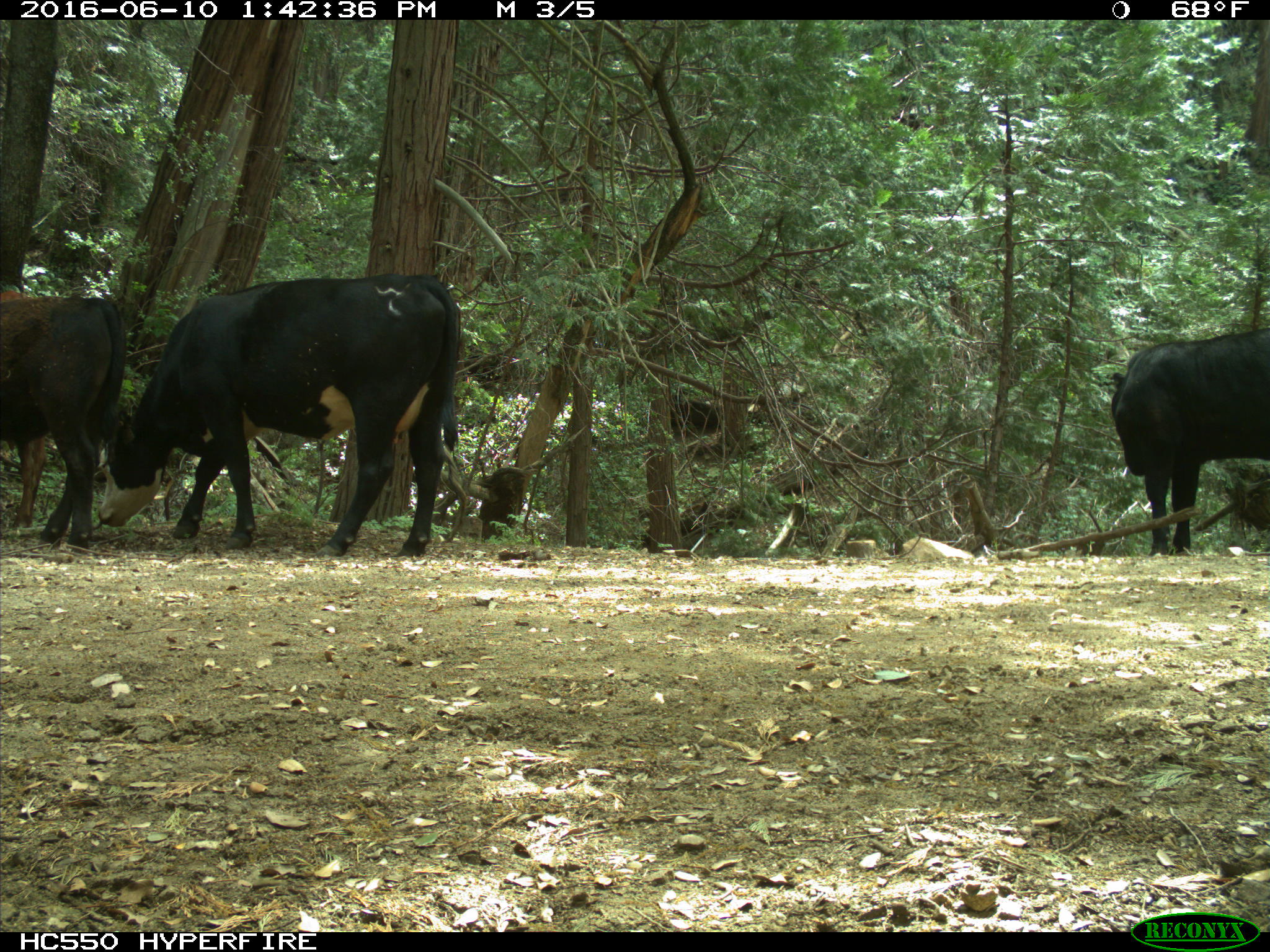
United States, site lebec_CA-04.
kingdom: Animalia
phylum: Chordata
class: Mammalia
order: Artiodactyla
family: Bovidae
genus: Bos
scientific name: Bos taurus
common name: domestic cow